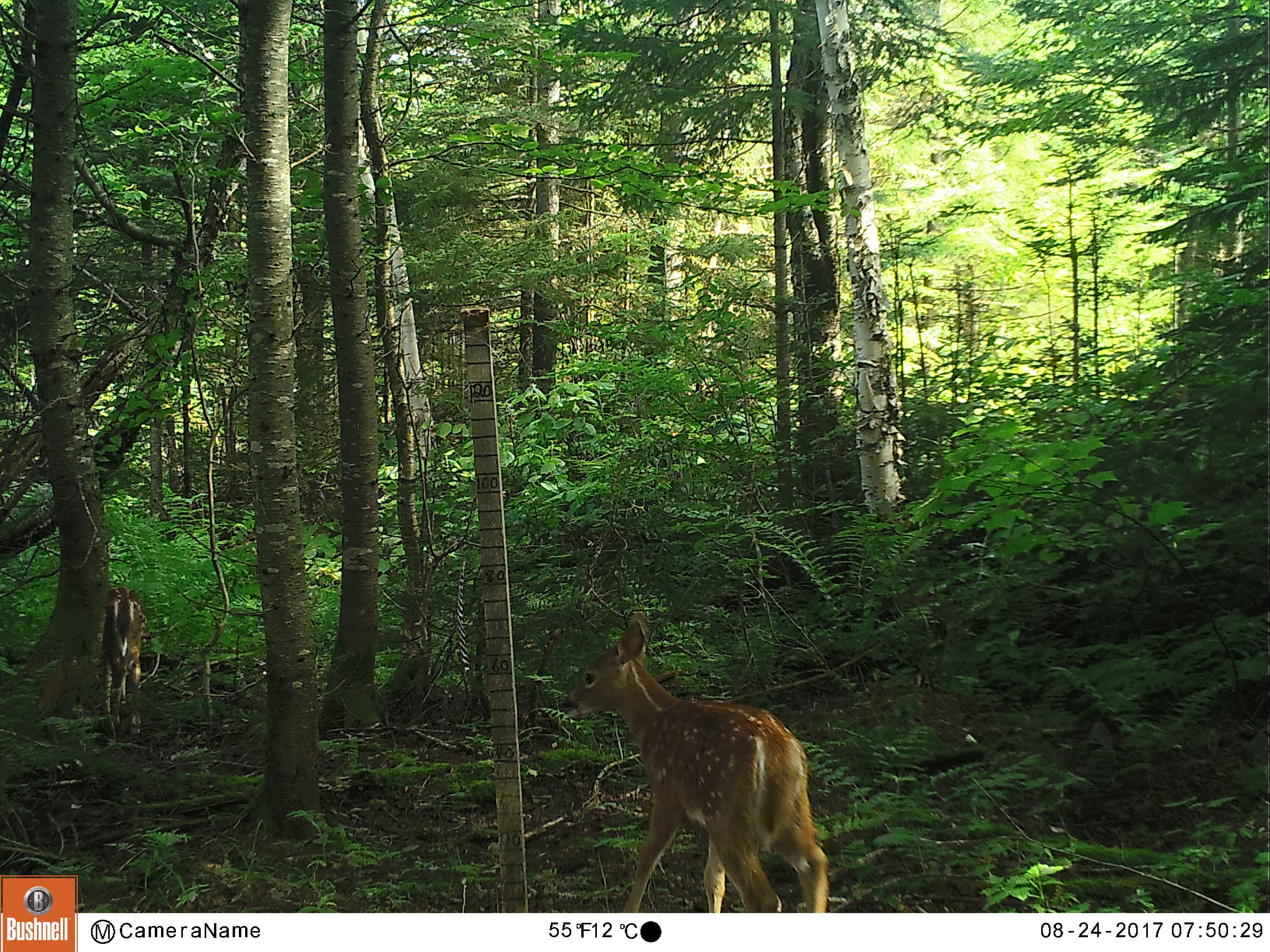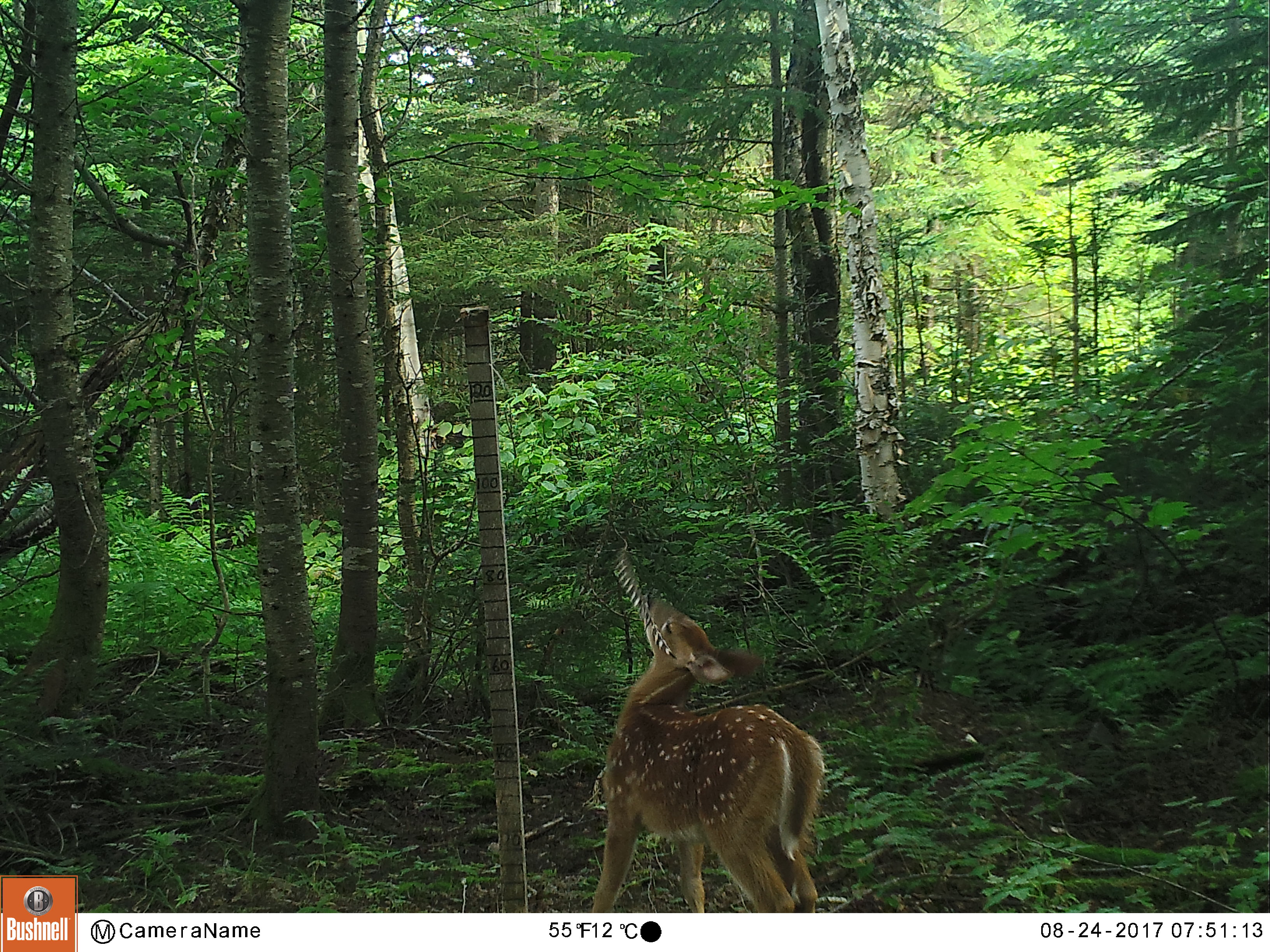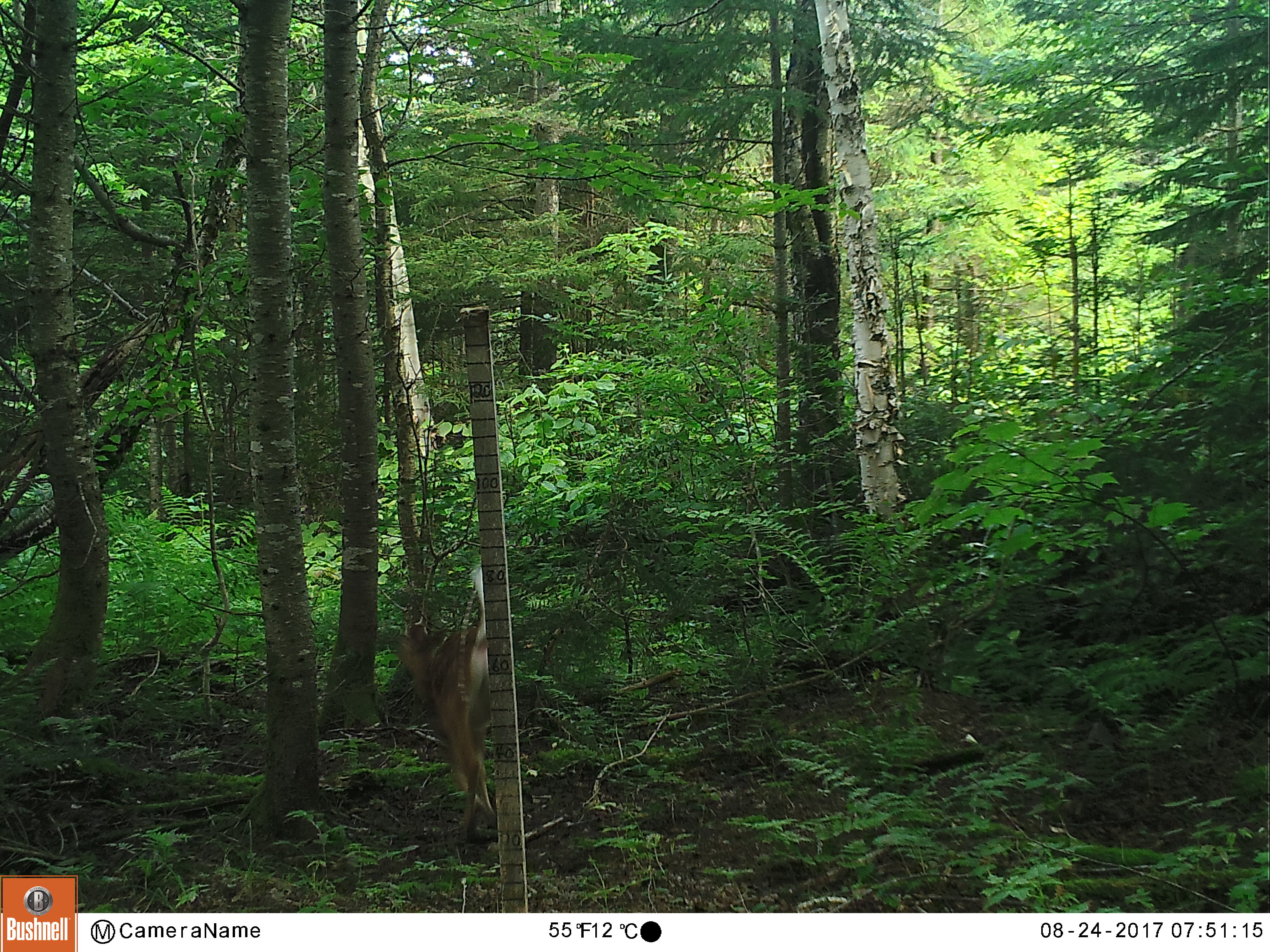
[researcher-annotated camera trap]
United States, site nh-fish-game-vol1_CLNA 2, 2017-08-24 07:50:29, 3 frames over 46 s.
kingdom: Animalia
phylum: Chordata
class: Mammalia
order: Artiodactyla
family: Cervidae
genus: Odocoileus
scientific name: Odocoileus virginianus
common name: white-tailed deer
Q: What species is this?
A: White-tailed deer (Odocoileus virginianus).